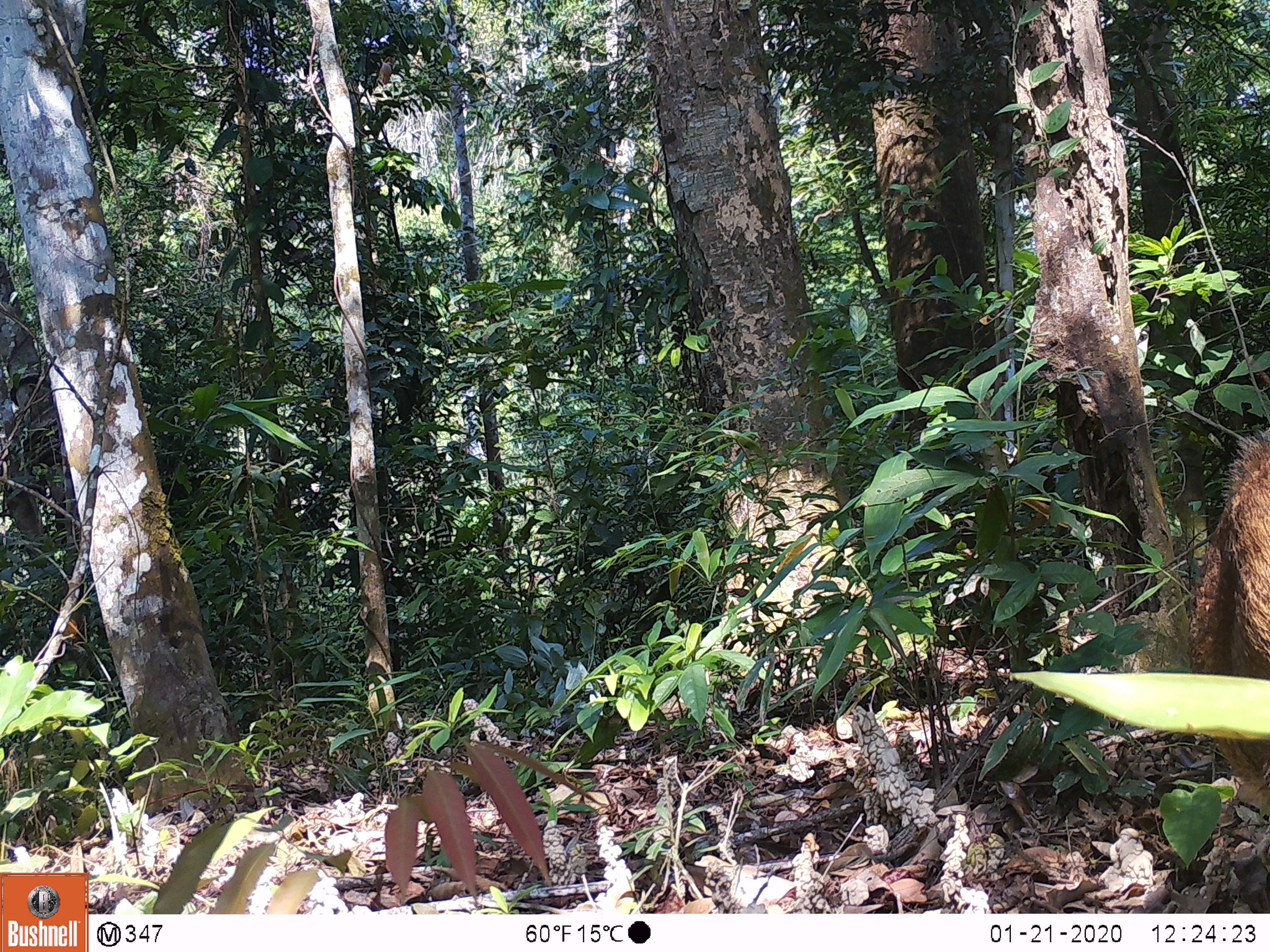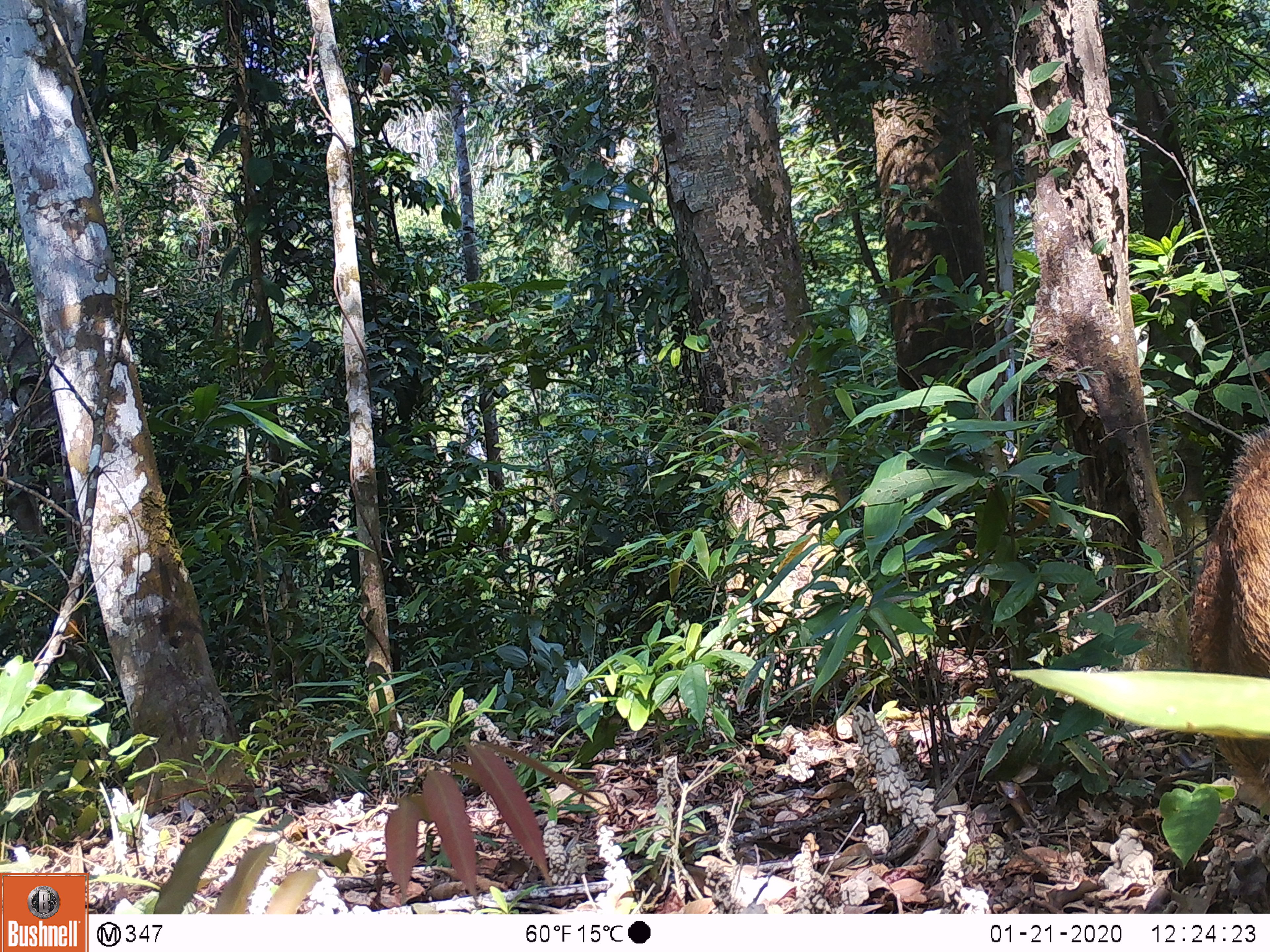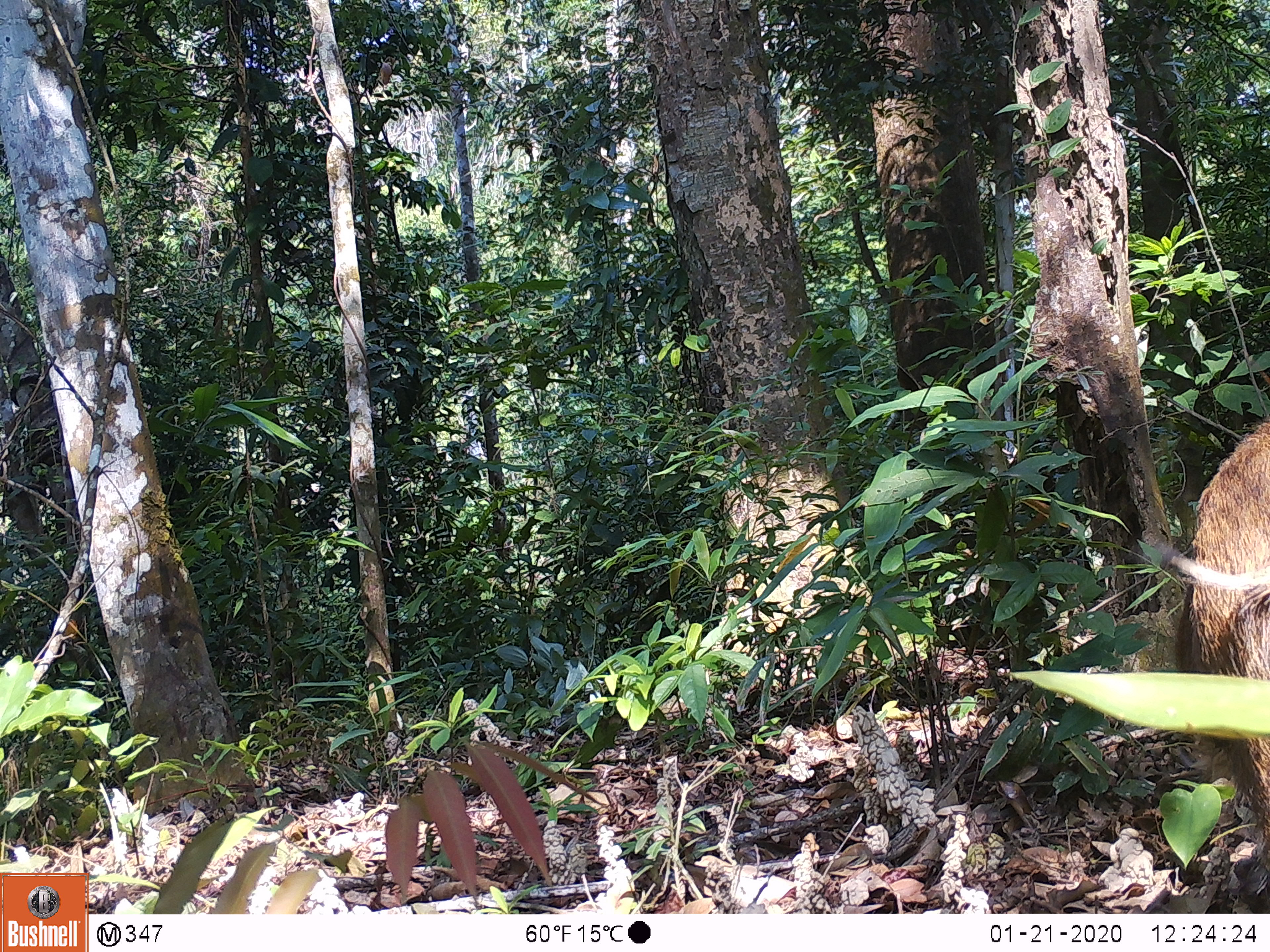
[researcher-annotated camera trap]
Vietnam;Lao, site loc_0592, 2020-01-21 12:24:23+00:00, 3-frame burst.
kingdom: Animalia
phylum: Chordata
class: Mammalia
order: Artiodactyla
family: Suidae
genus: Sus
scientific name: Sus scrofa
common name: eurasian wild pig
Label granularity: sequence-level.